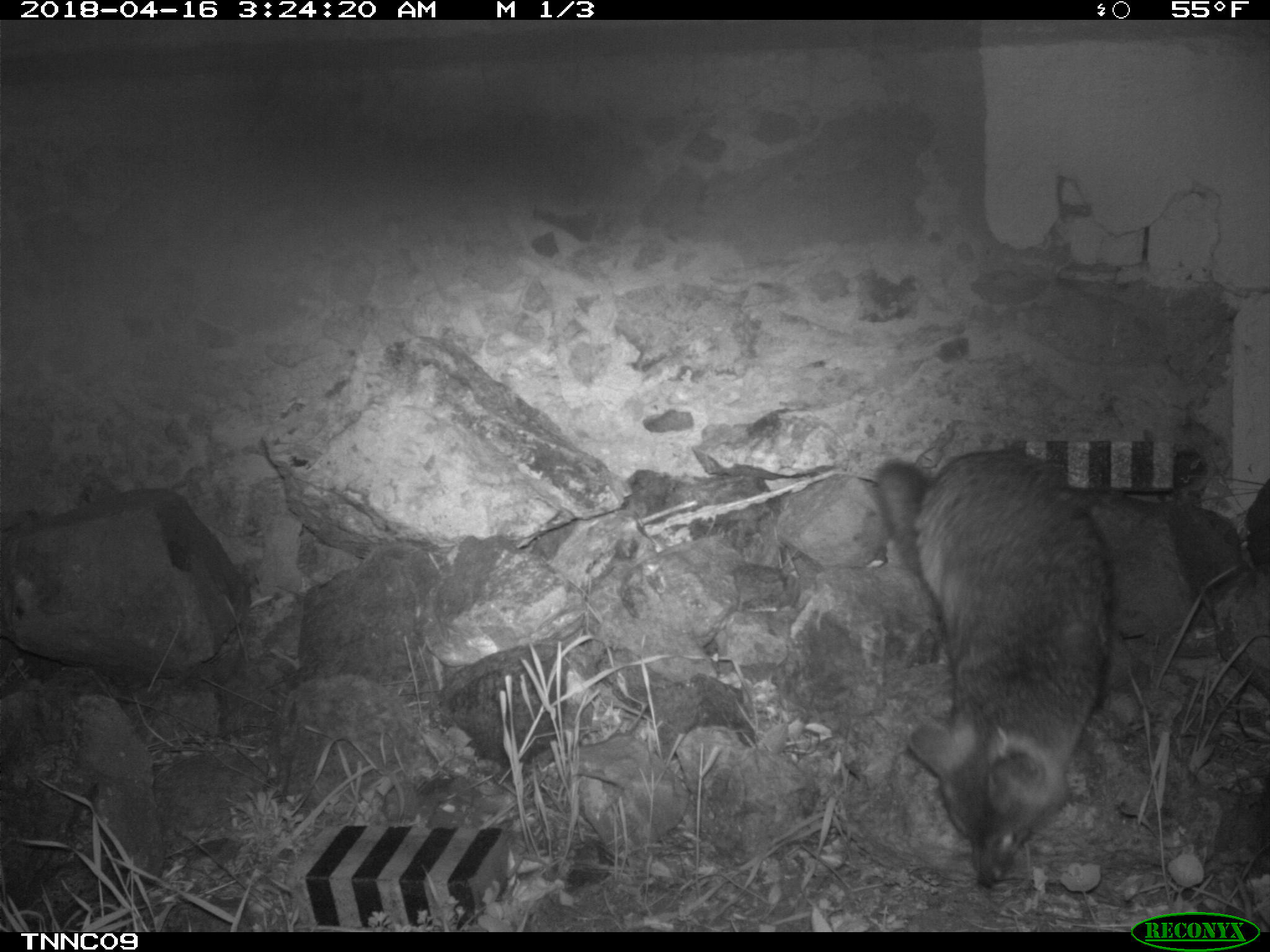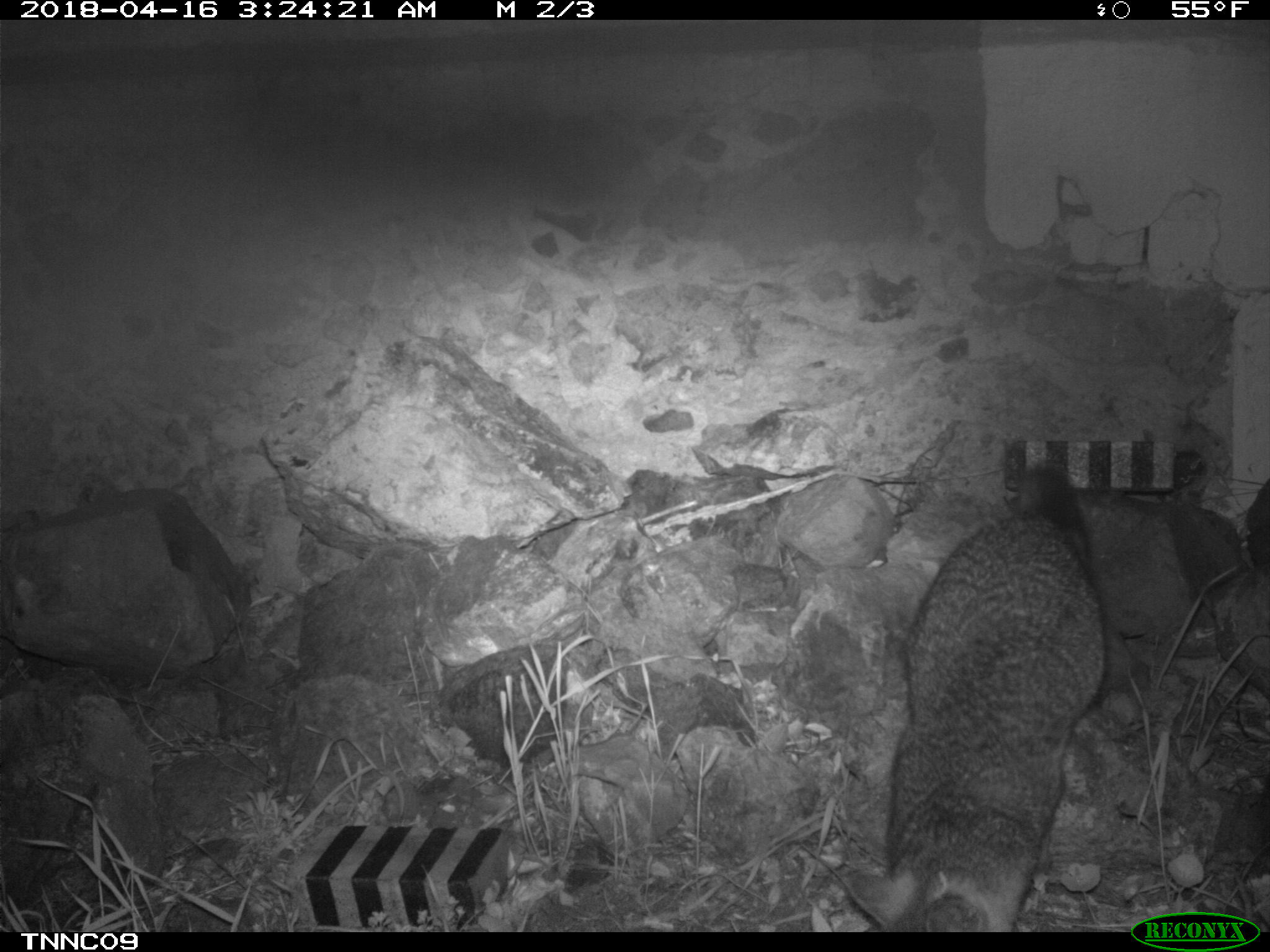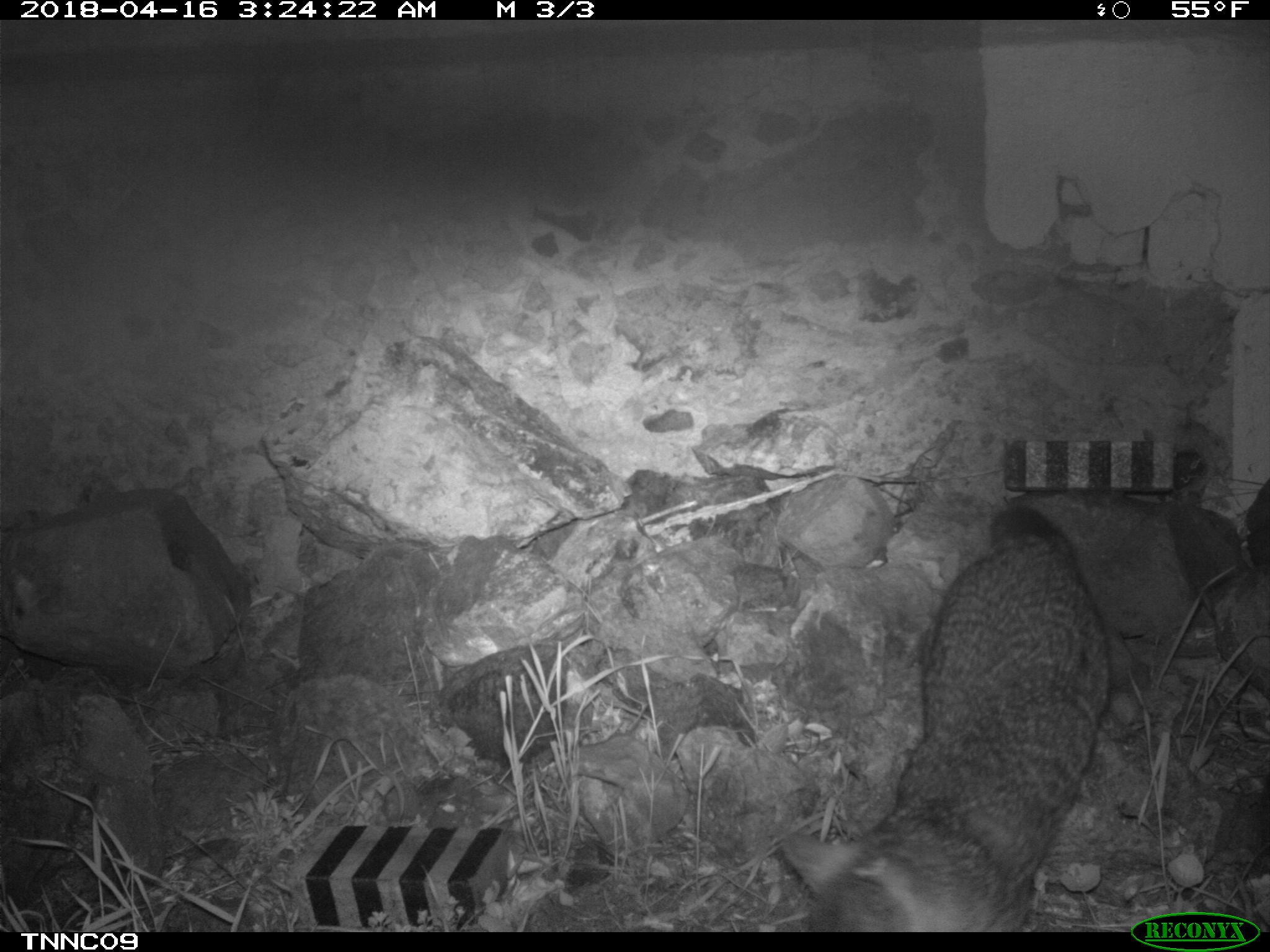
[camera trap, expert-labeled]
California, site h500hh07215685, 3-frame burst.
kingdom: Animalia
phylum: Chordata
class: Mammalia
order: Carnivora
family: Canidae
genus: Urocyon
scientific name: Urocyon littoralis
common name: island fox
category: fox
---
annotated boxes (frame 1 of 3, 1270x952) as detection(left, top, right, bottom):
fox: detection(873, 449, 1114, 886)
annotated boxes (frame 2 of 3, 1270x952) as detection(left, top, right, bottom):
fox: detection(843, 455, 1109, 931)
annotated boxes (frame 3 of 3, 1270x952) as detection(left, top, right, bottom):
fox: detection(780, 506, 1110, 932)